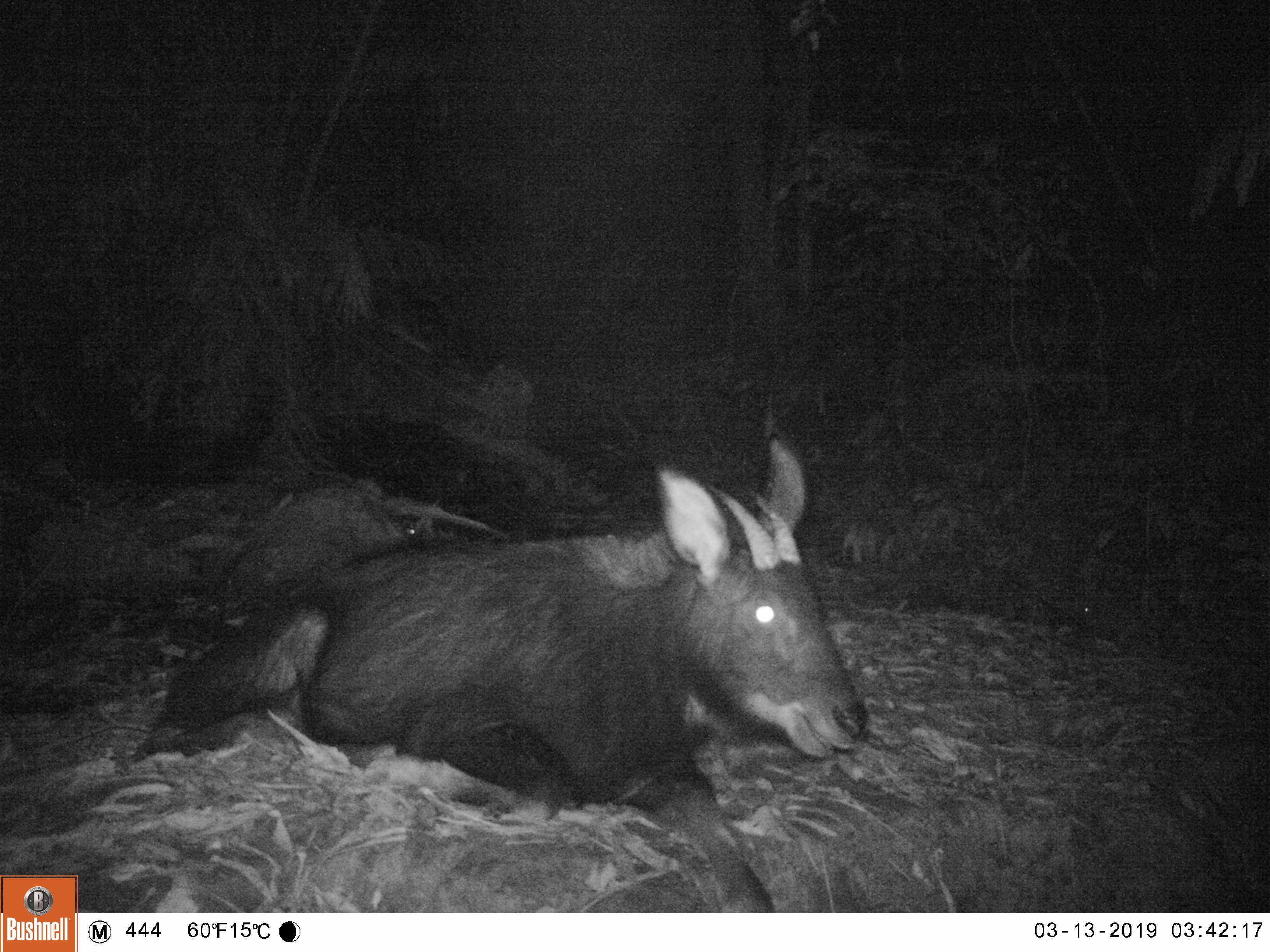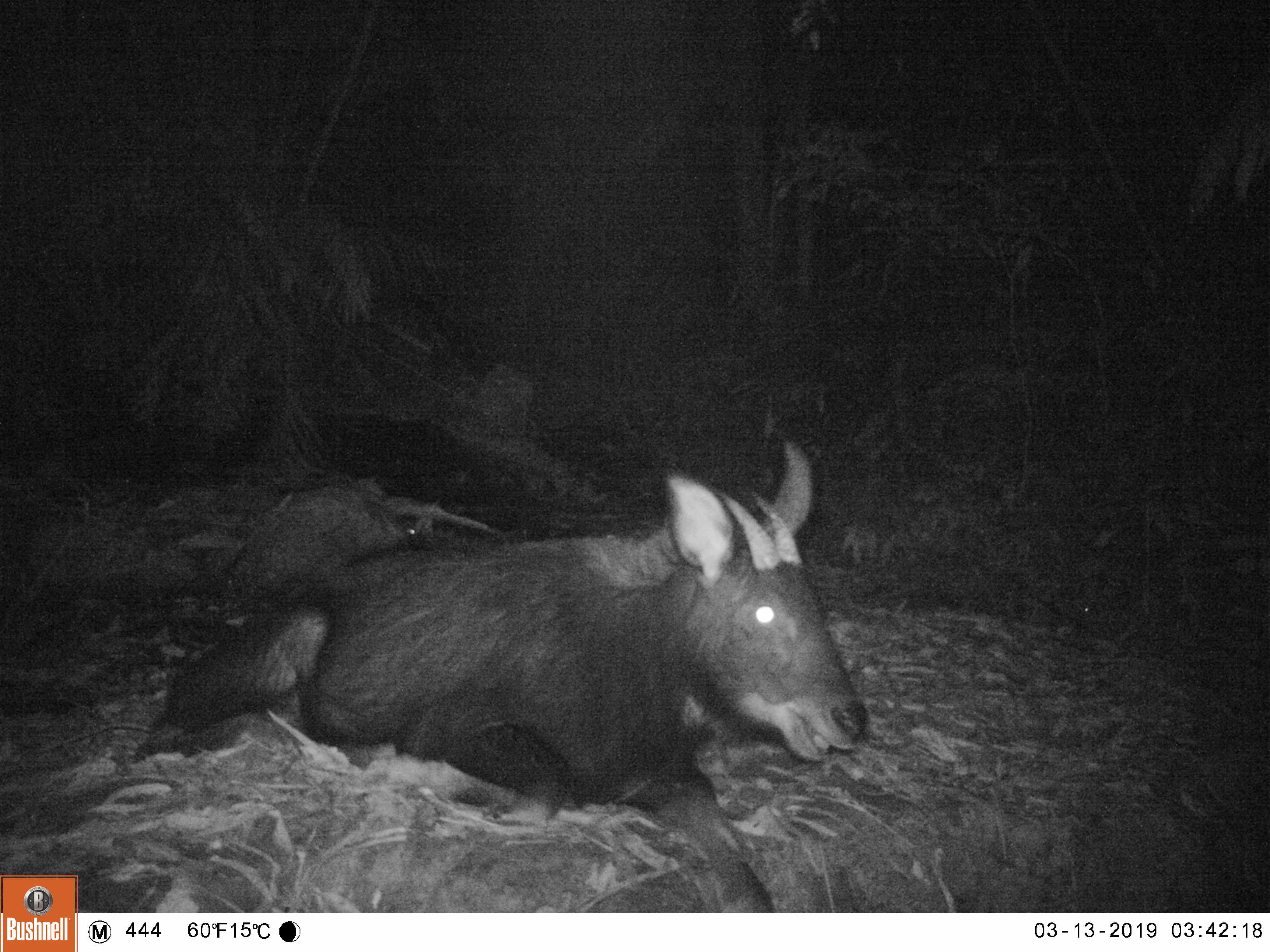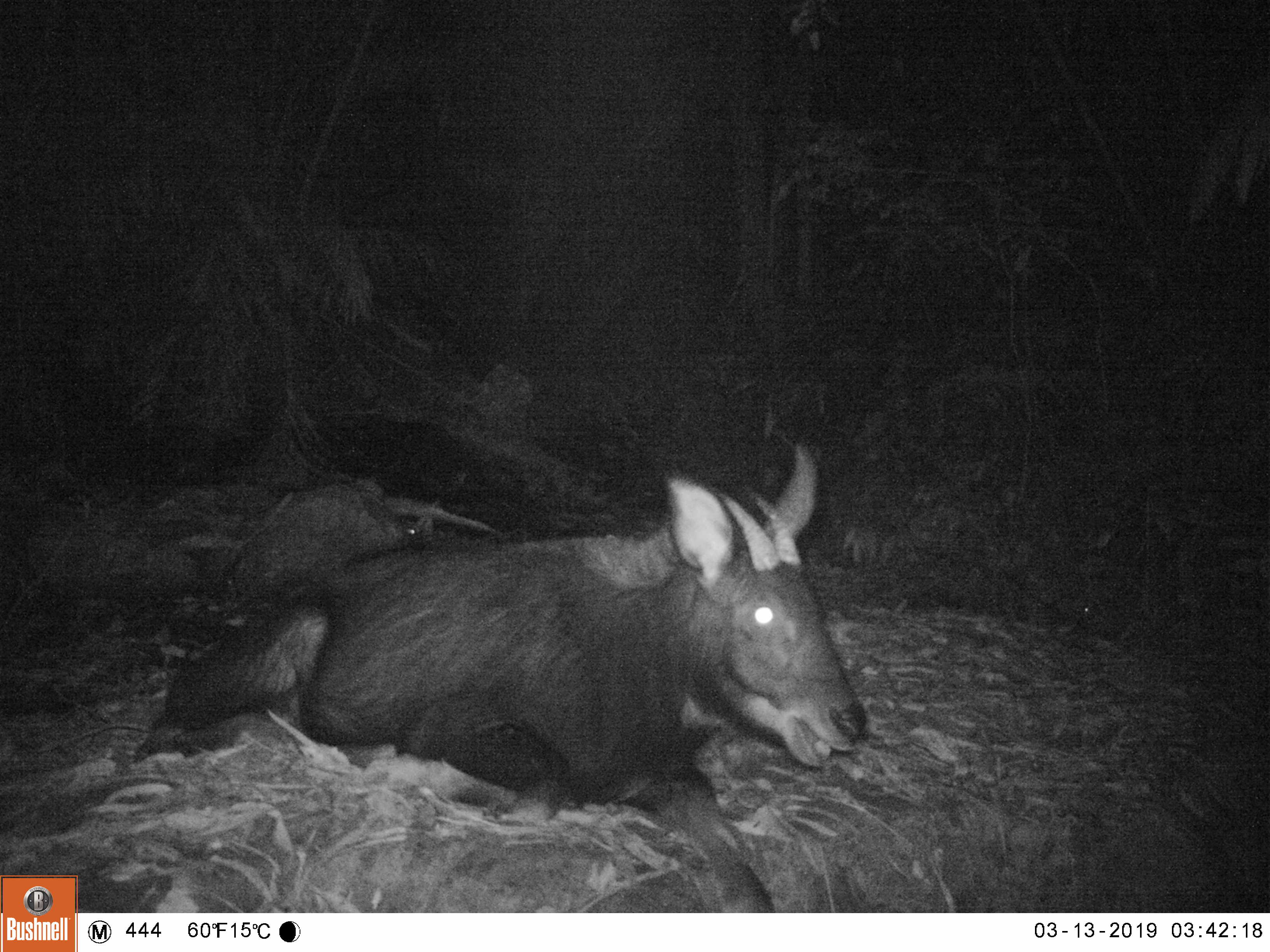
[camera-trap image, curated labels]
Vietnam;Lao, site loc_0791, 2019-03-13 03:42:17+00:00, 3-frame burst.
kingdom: Animalia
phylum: Chordata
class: Mammalia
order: Artiodactyla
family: Bovidae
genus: Capricornis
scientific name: Capricornis sumatraensis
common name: chinese serow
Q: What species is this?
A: Chinese serow (Capricornis sumatraensis).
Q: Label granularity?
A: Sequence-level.